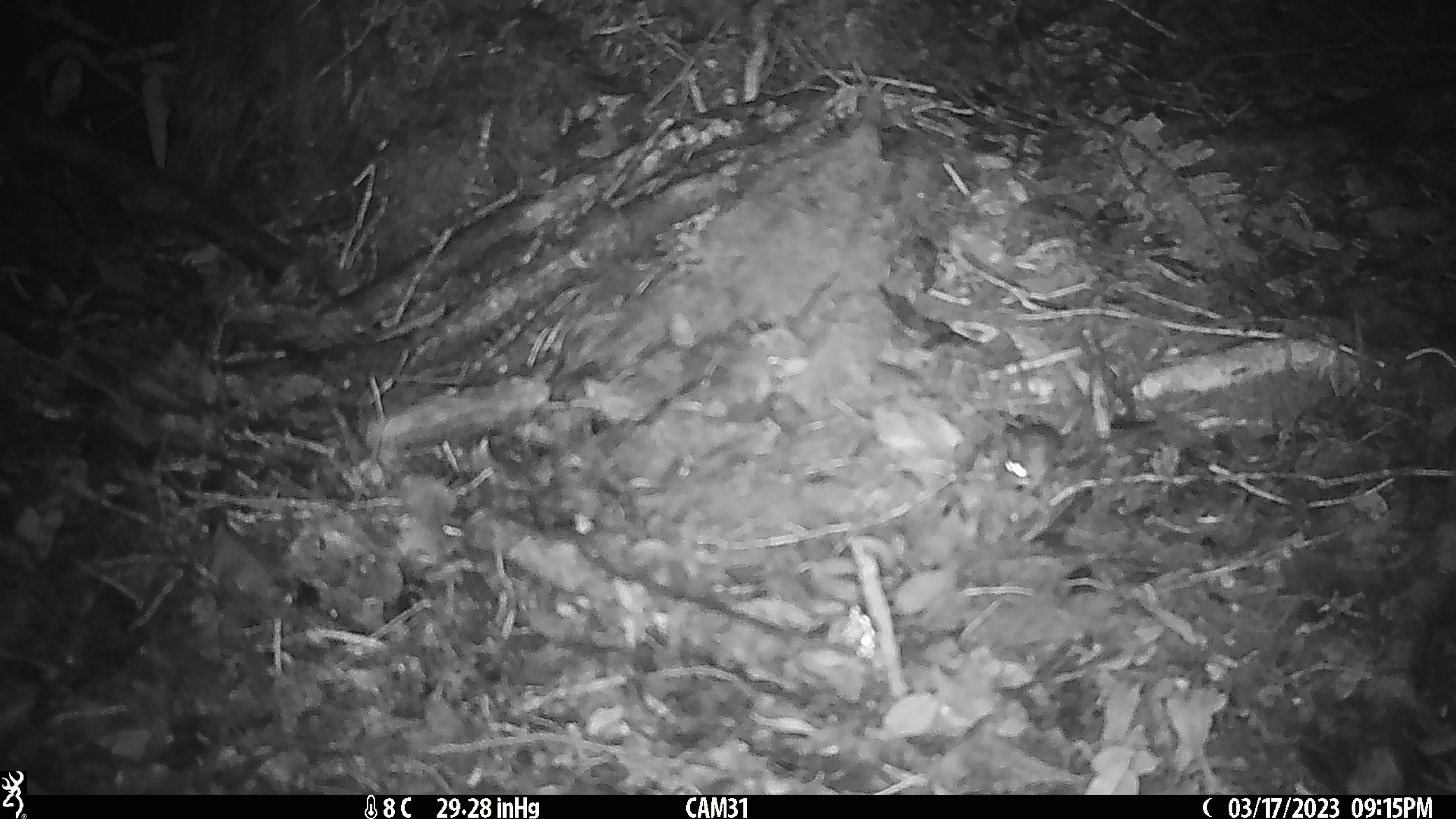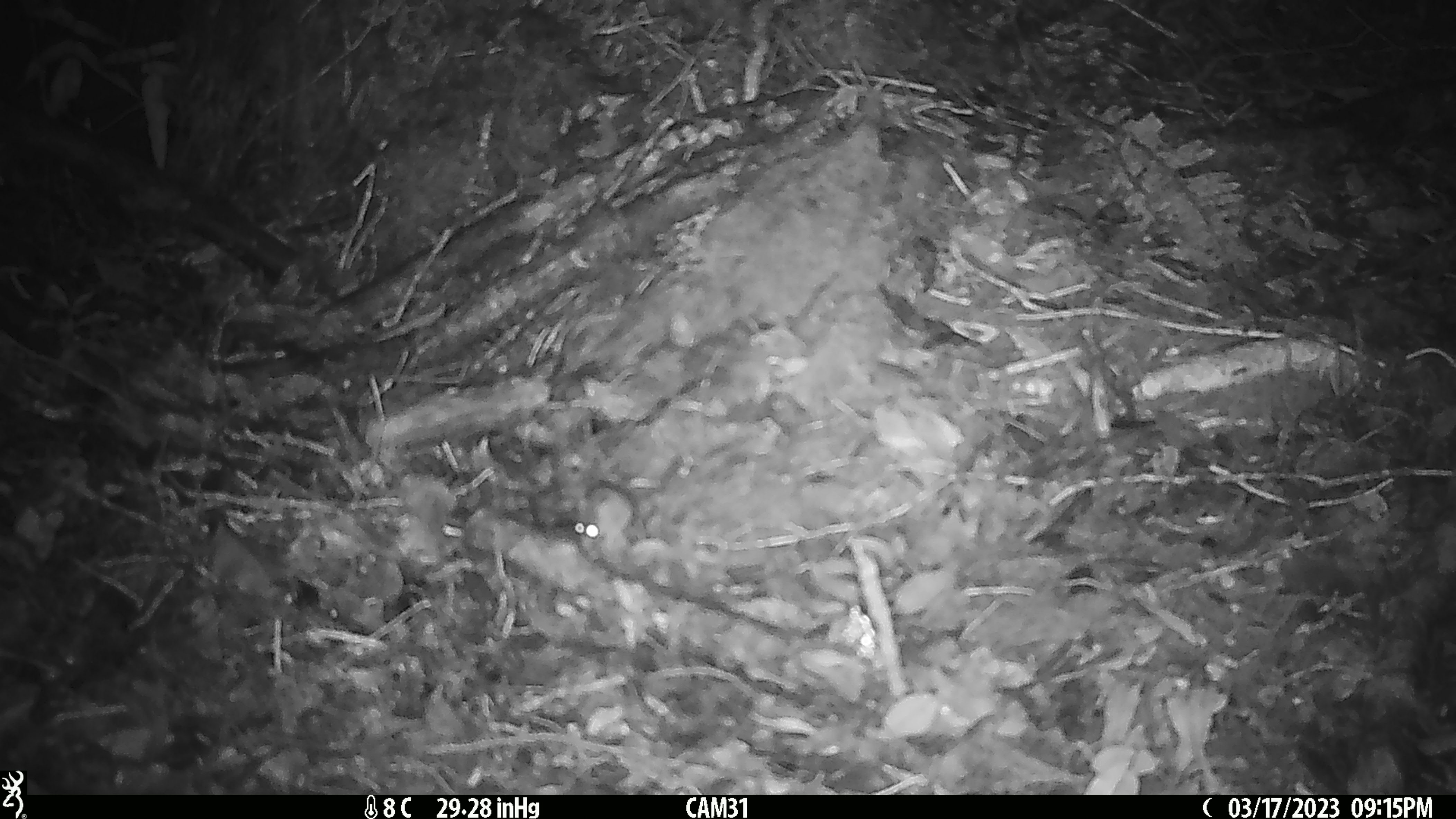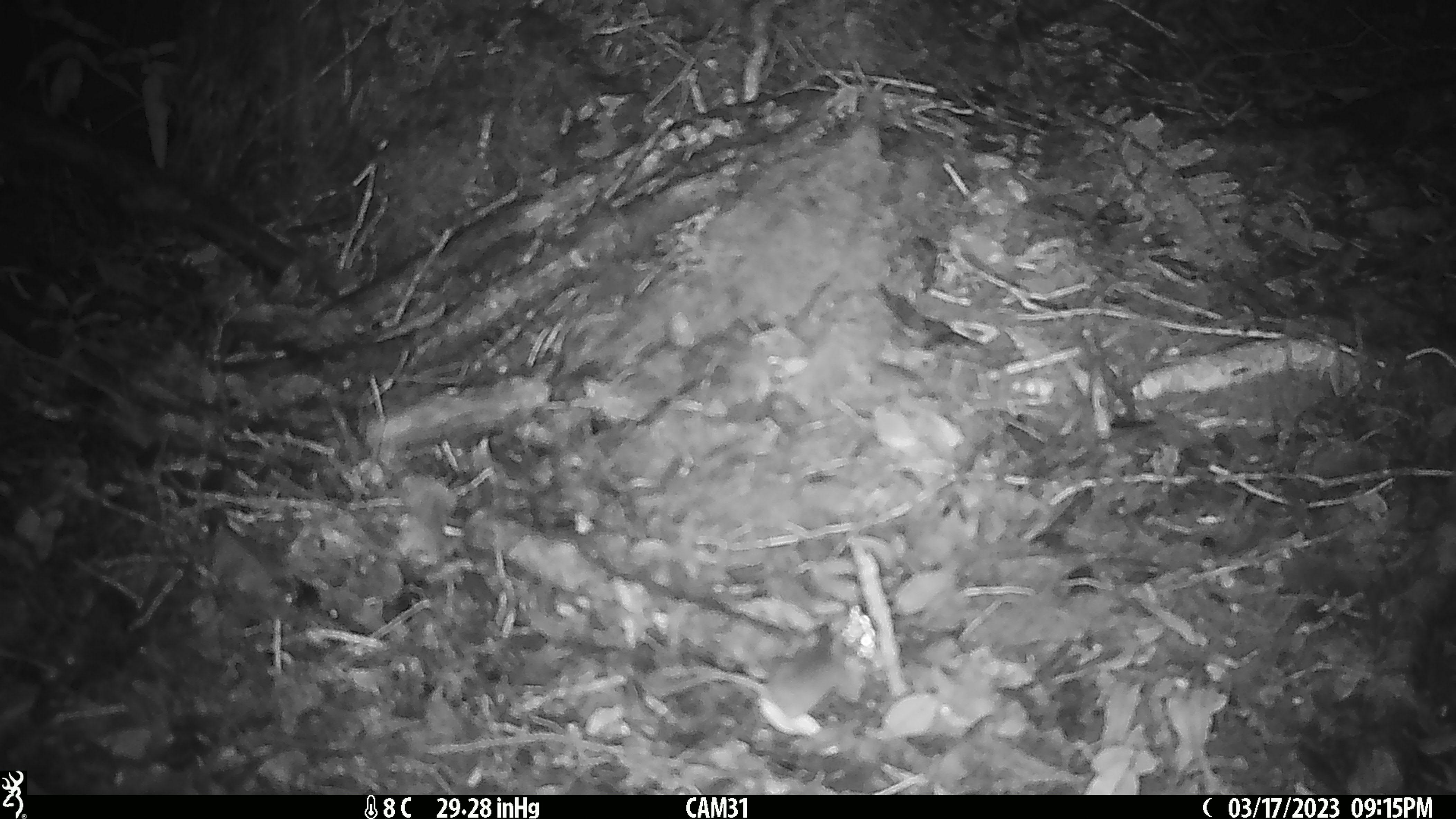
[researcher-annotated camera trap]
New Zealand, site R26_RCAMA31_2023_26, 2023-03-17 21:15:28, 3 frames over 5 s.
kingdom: Animalia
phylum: Chordata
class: Mammalia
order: Rodentia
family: Muridae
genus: Mus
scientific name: Mus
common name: mouse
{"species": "mouse (Mus)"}